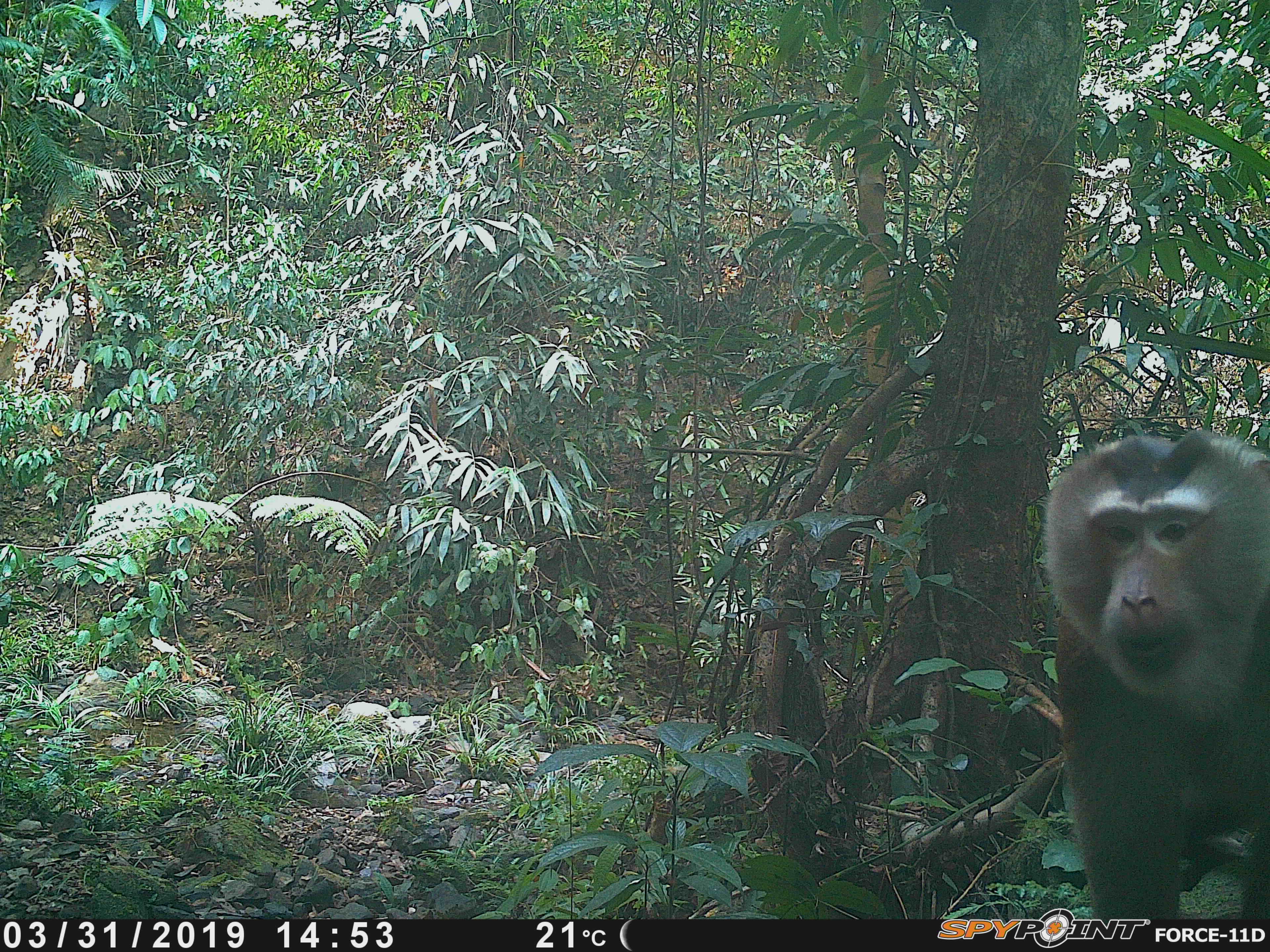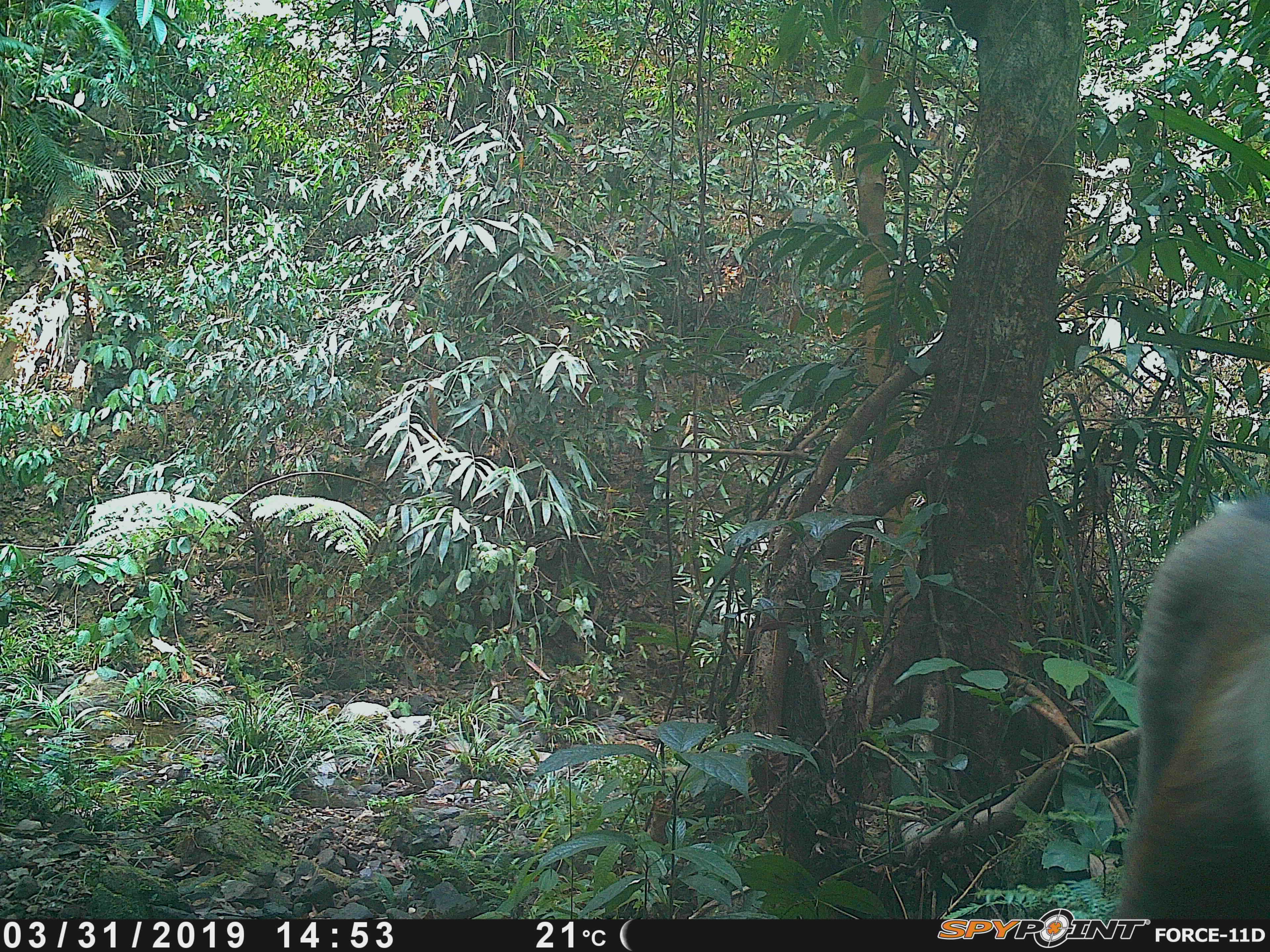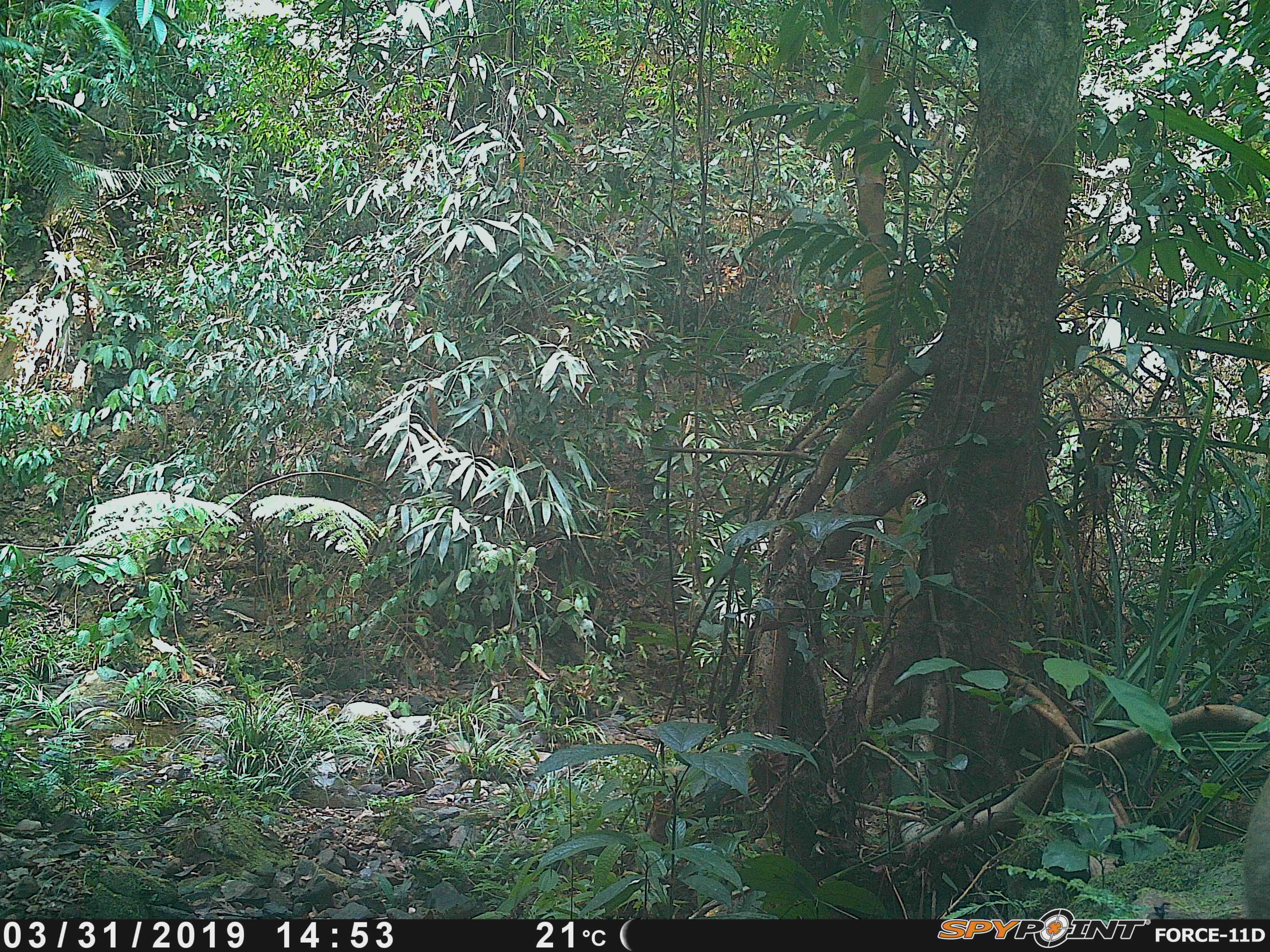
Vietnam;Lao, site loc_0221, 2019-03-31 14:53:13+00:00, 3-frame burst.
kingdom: Animalia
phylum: Chordata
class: Mammalia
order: Primates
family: Cercopithecidae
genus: Macaca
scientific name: Macaca nemestrina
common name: pig-tailed macaque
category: pig tailed macaque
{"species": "pig tailed macaque (pig-tailed macaque) (Macaca nemestrina)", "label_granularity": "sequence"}